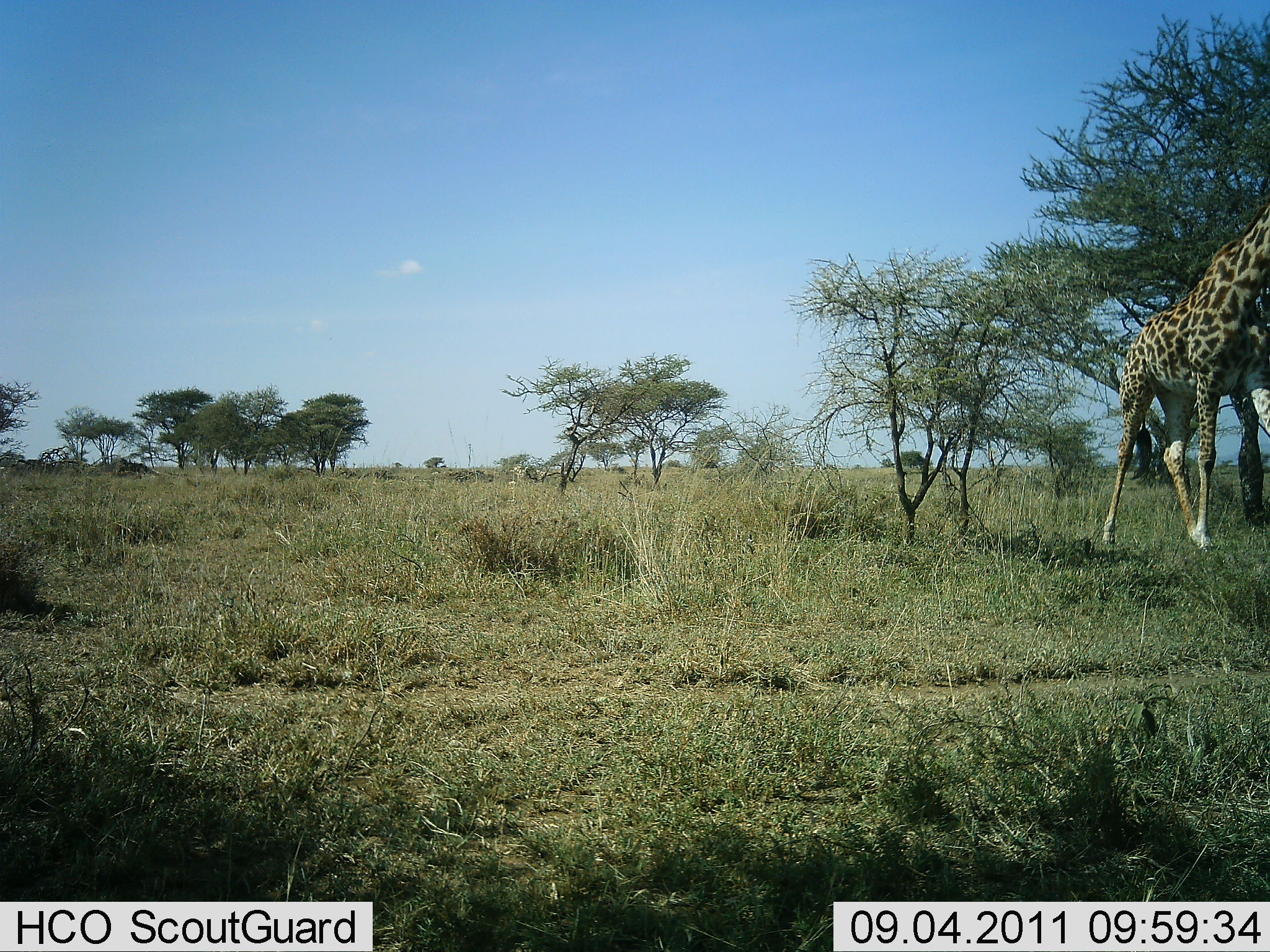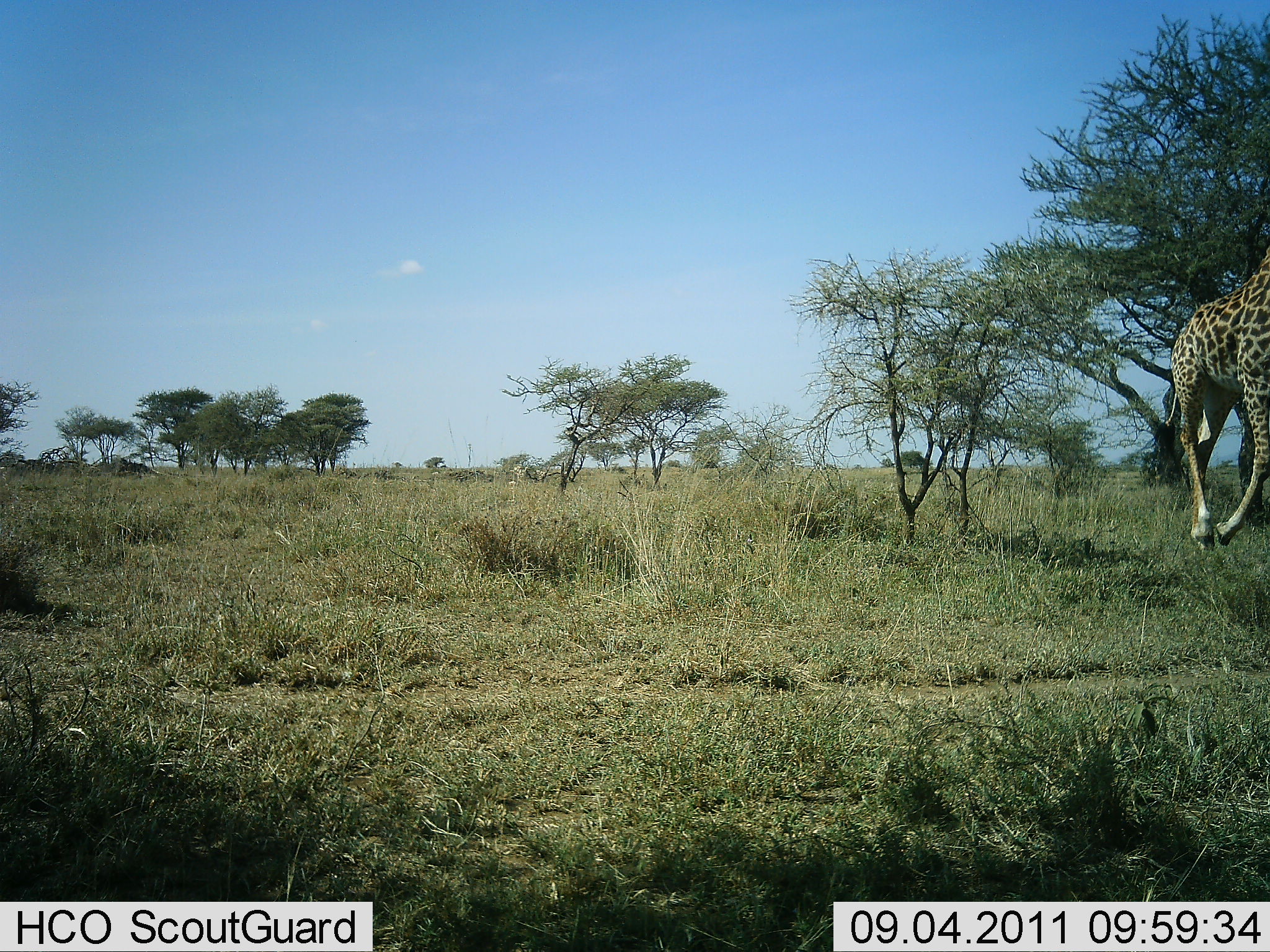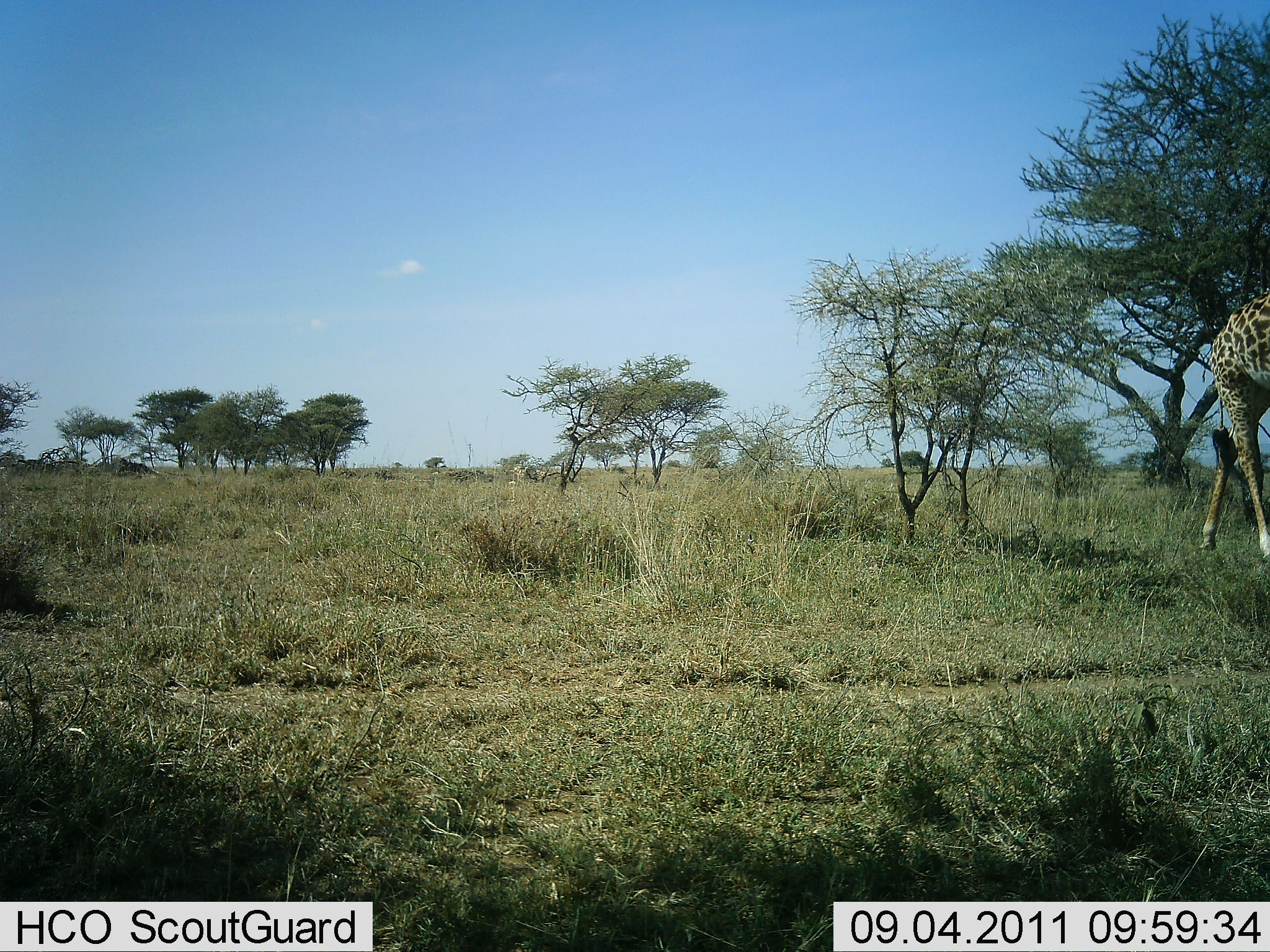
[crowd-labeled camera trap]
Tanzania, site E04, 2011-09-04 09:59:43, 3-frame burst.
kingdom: Animalia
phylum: Chordata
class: Mammalia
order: Artiodactyla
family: Giraffidae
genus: Giraffa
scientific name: Giraffa camelopardalis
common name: giraffe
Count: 1.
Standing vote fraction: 0%.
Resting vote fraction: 0%.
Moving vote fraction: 100%.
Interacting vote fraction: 0%.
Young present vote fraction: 0%.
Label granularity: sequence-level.